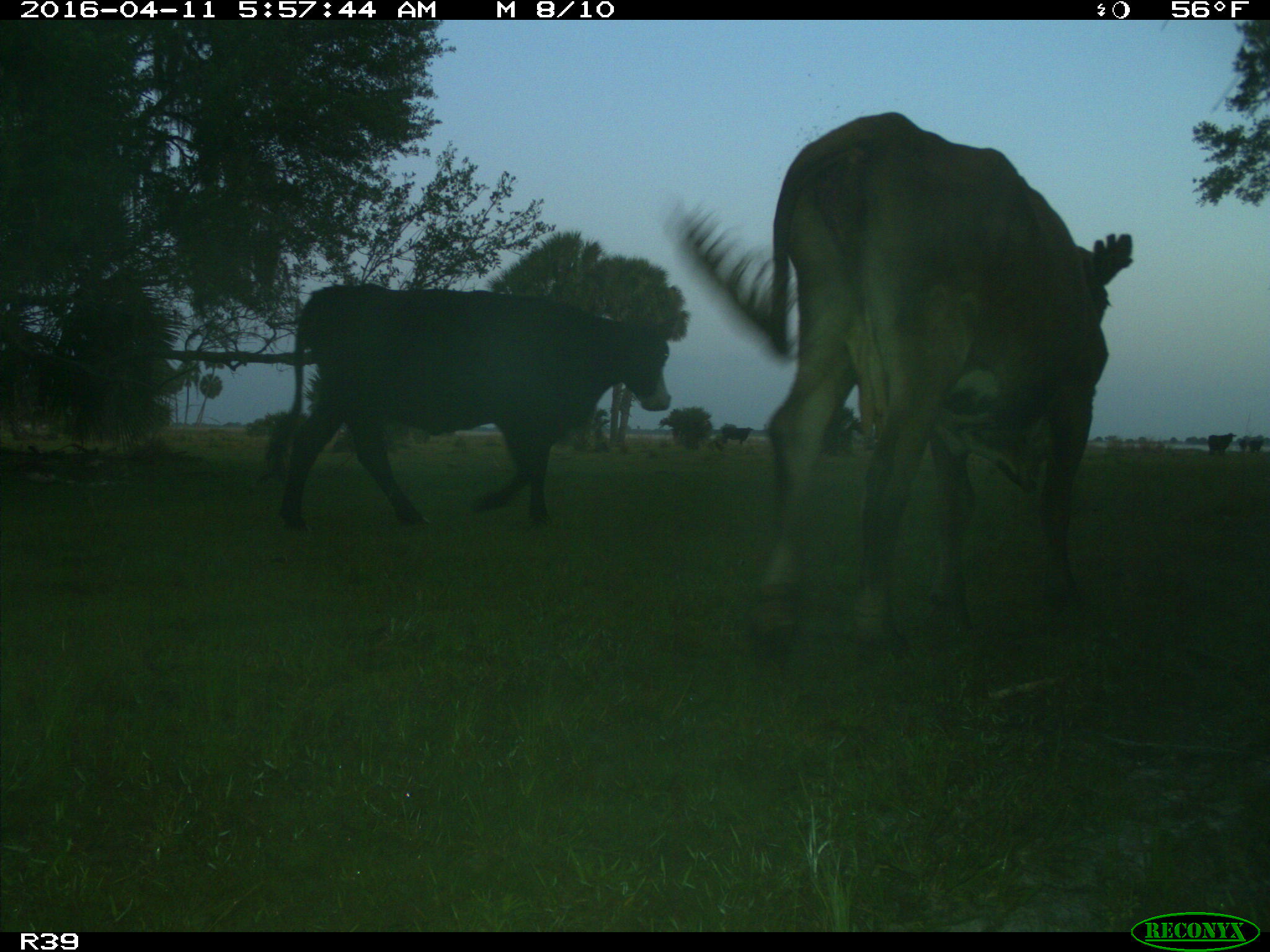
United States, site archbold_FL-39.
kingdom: Animalia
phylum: Chordata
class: Mammalia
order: Artiodactyla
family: Bovidae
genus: Bos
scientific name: Bos taurus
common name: domestic cow